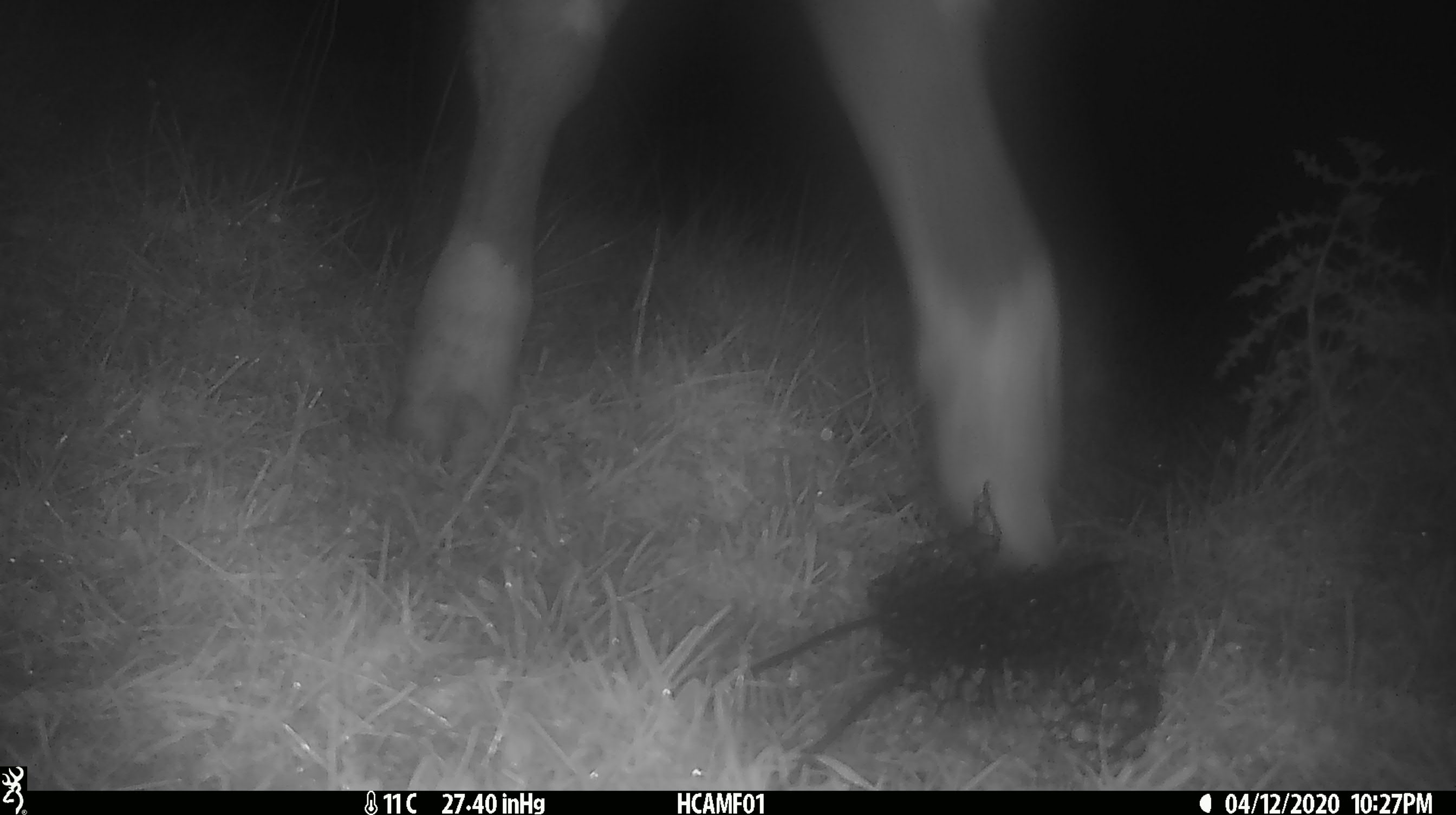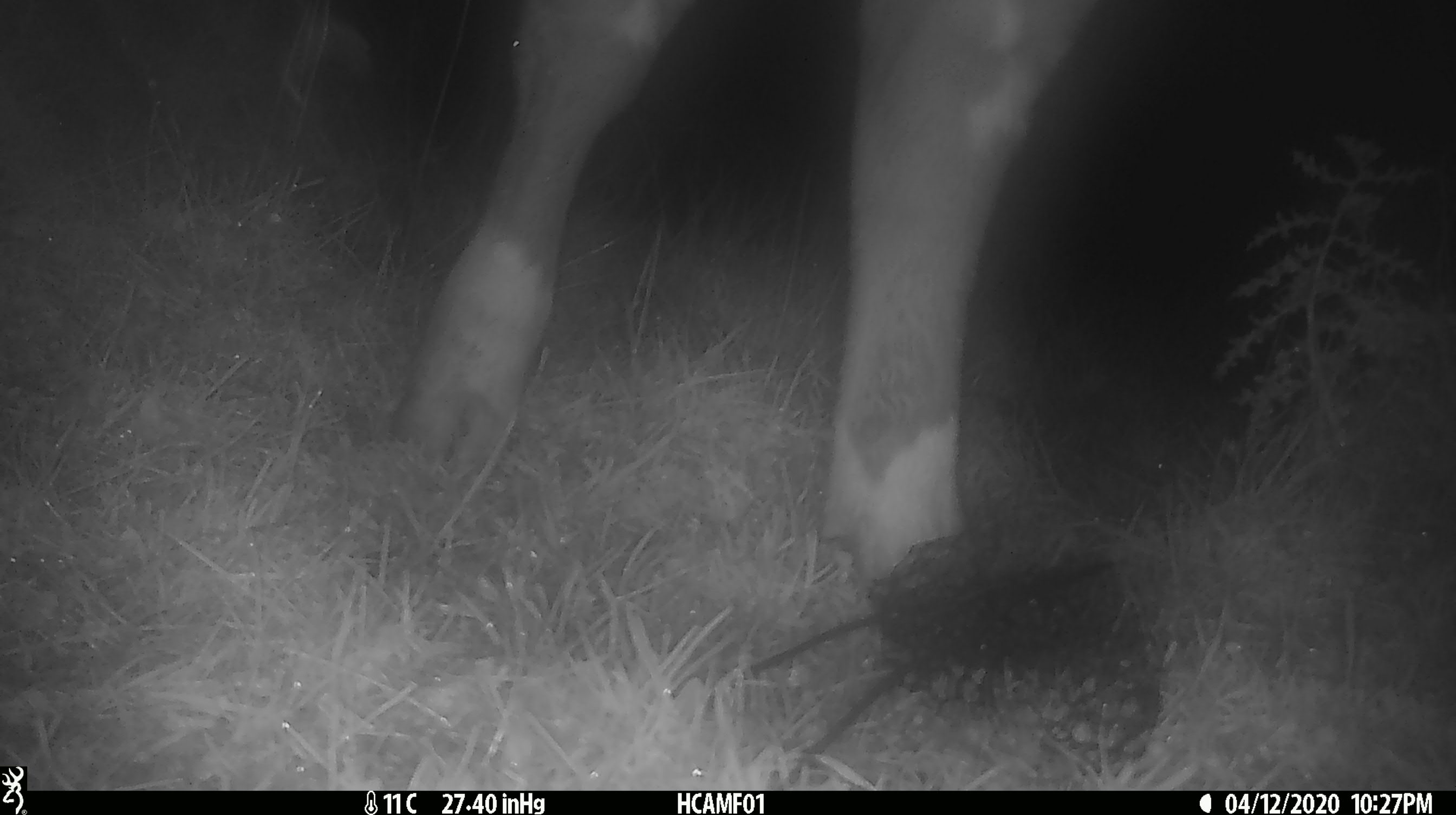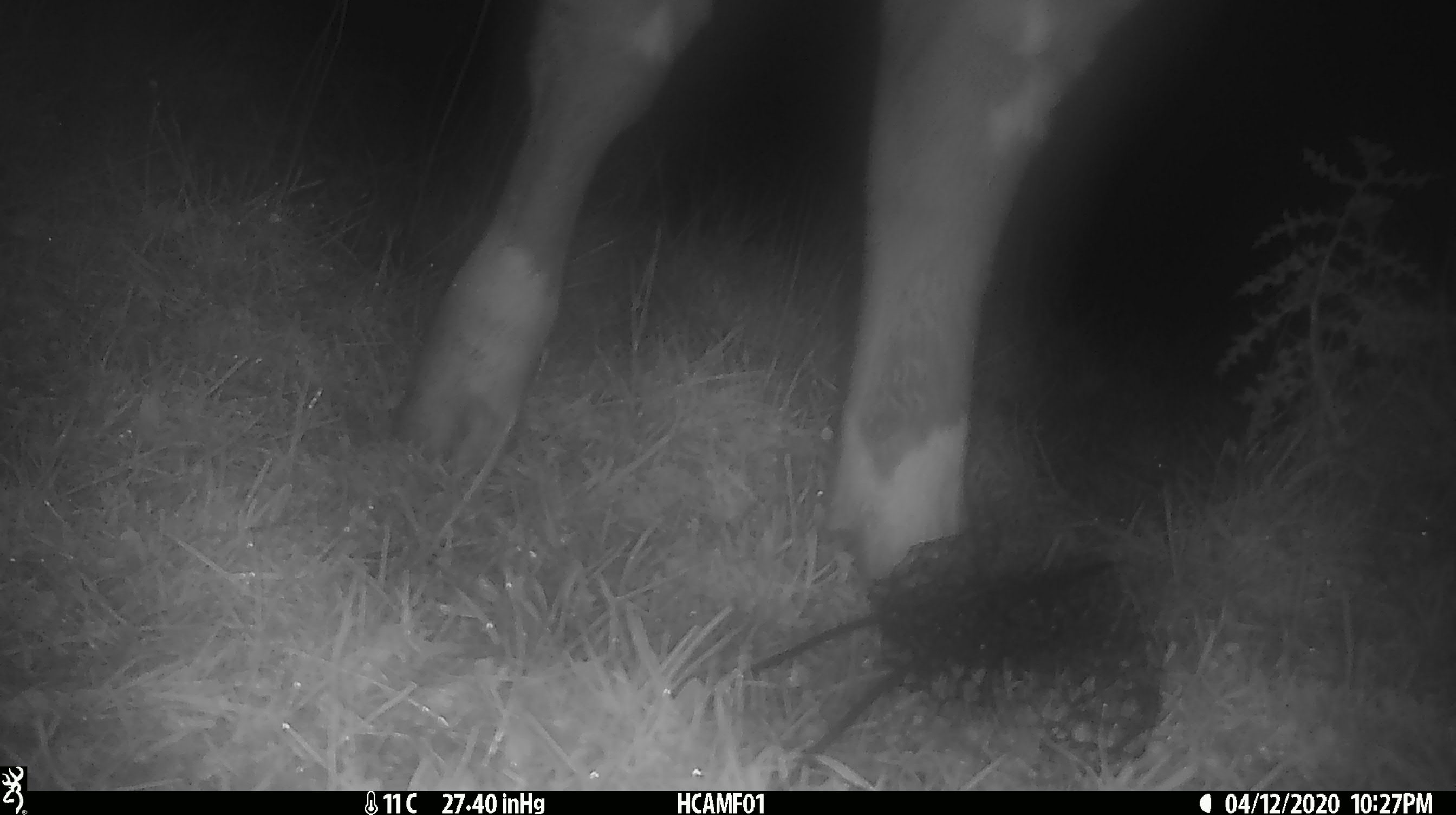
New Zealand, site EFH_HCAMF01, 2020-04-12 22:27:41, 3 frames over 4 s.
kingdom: Animalia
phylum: Chordata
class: Mammalia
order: Artiodactyla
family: Bovidae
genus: Bos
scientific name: Bos taurus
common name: domestic cow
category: cow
Cow (domestic cow) (Bos taurus).